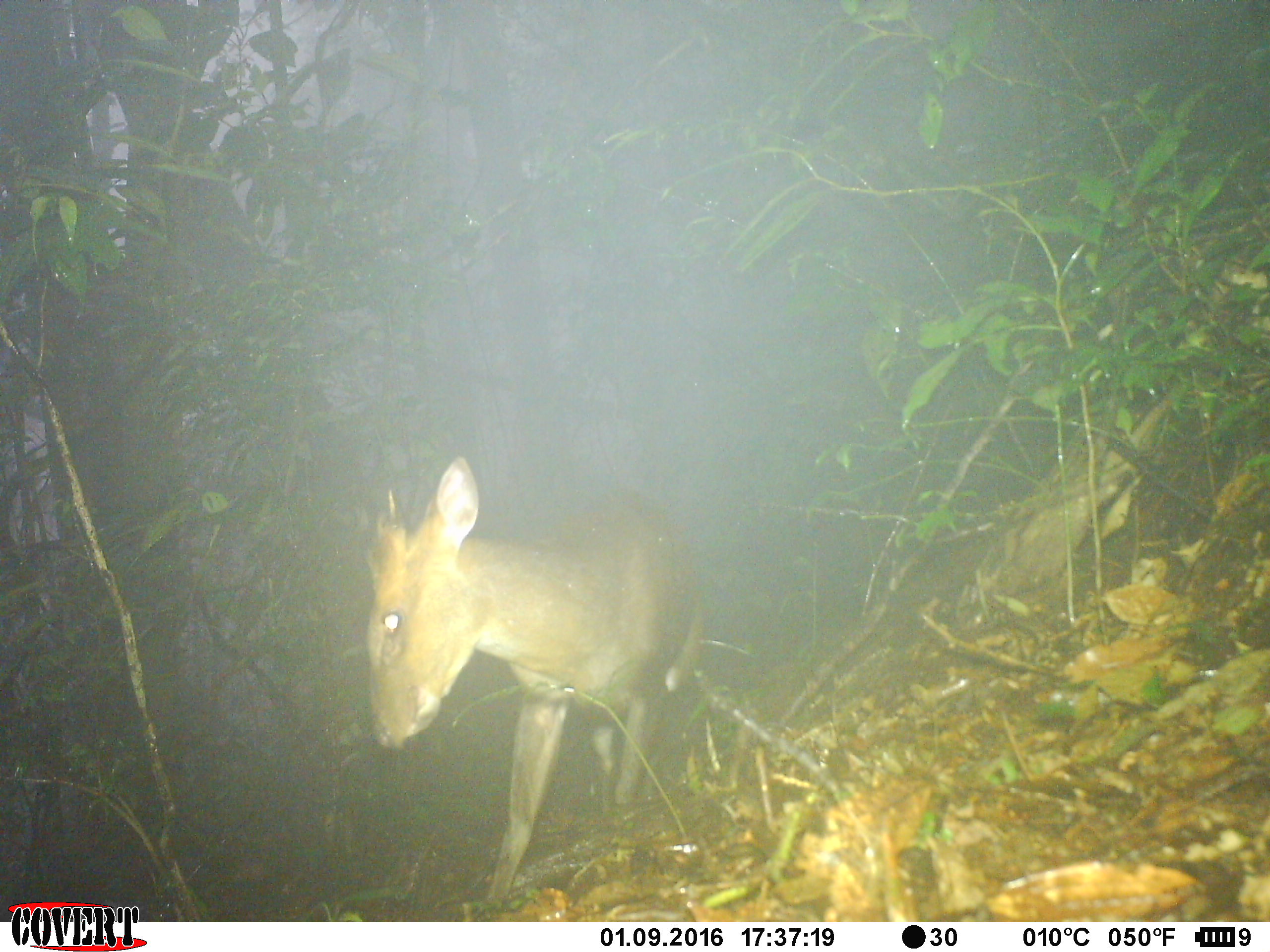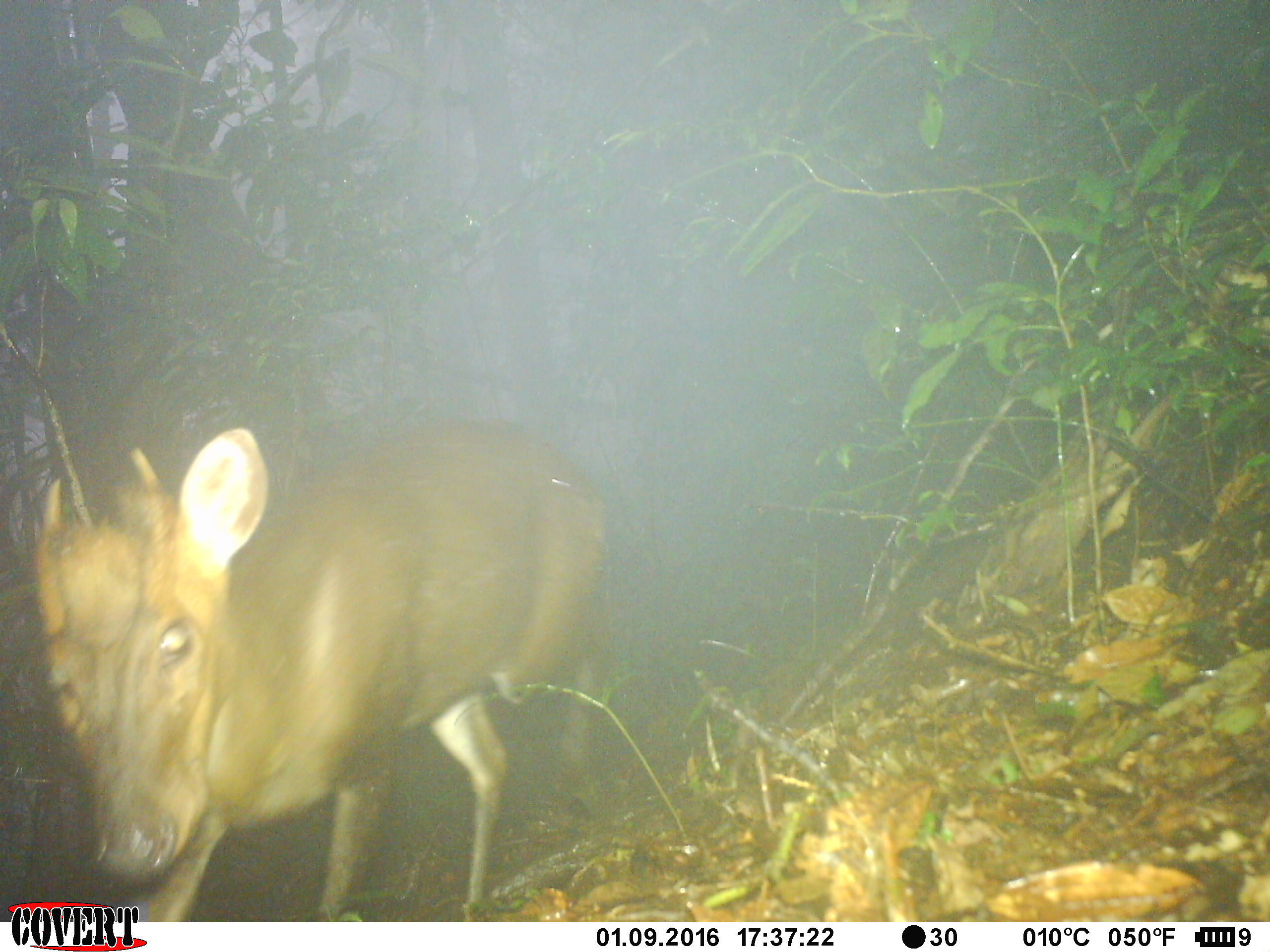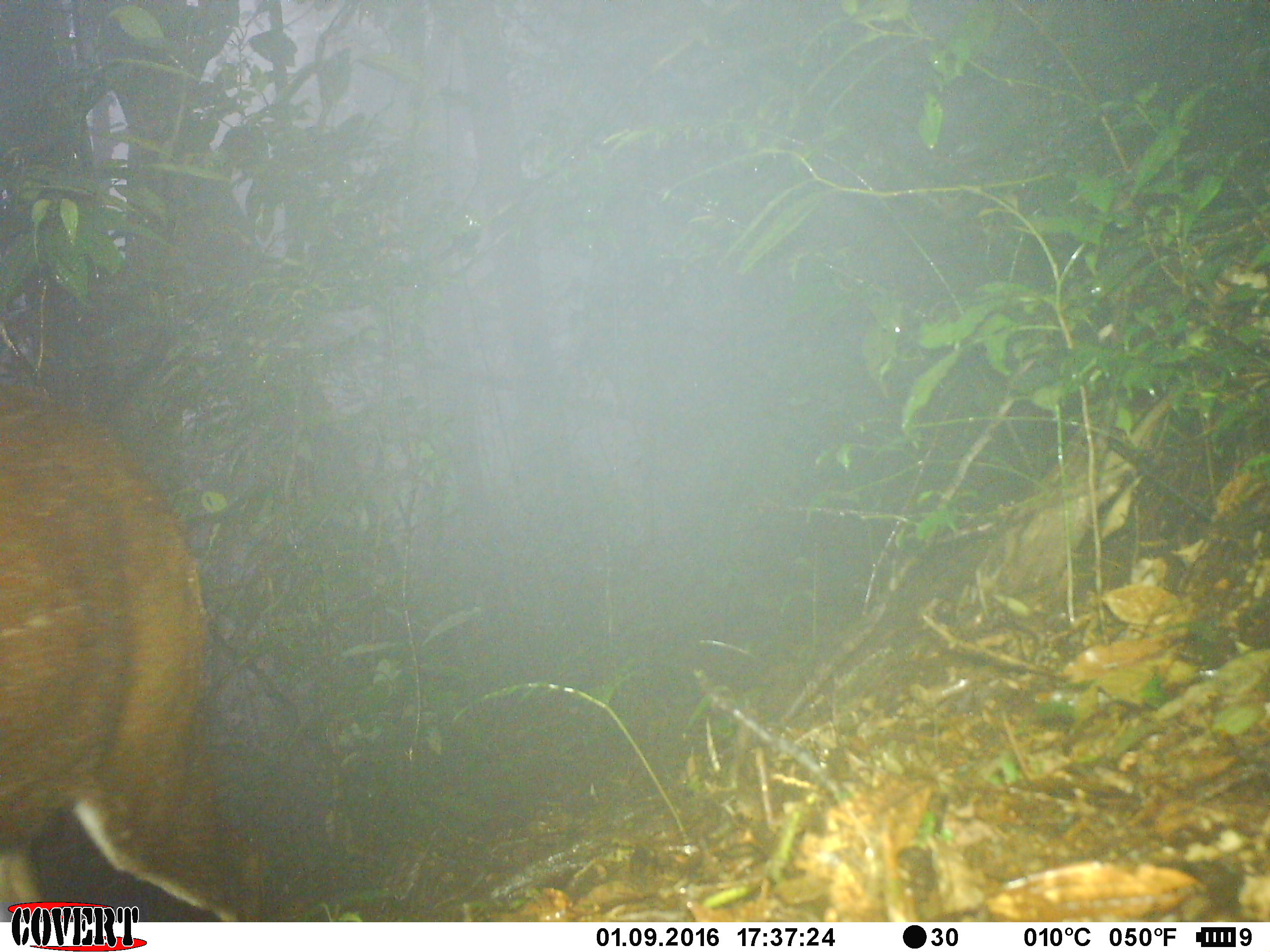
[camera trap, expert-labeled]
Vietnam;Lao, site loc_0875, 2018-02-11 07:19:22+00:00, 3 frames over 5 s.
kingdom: Animalia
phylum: Chordata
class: Mammalia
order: Artiodactyla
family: Cervidae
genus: Muntiacus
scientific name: Muntiacus rooseveltorum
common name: roosevelt's muntjac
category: roosevelts muntjac group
Roosevelts muntjac group (roosevelt's muntjac) (Muntiacus rooseveltorum). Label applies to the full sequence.